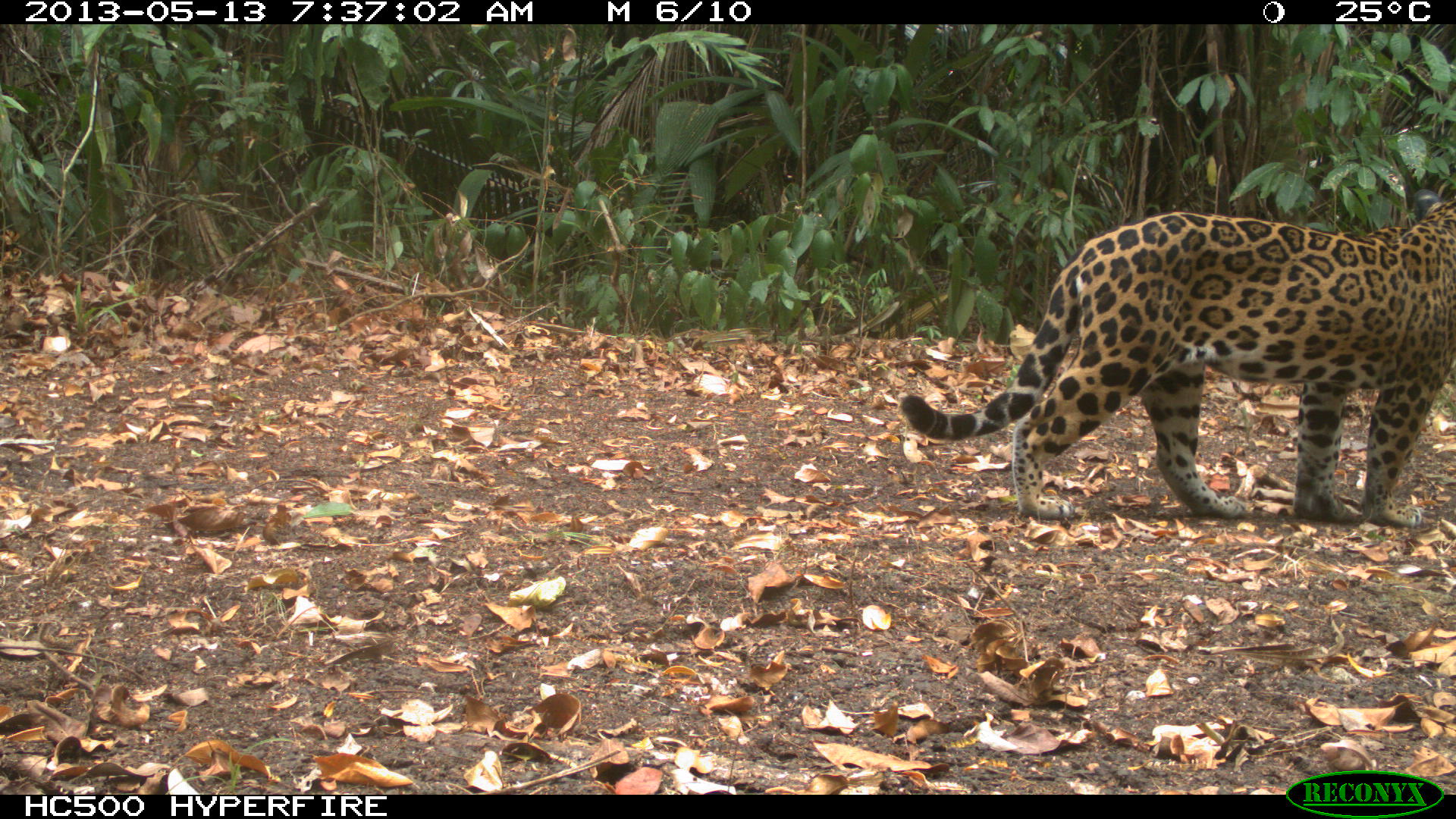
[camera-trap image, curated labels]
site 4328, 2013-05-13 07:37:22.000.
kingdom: Animalia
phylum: Chordata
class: Mammalia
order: Carnivora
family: Felidae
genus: Panthera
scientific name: Panthera onca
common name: jaguar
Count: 1.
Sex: female.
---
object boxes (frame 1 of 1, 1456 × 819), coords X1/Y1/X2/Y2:
panthera onca: 901/199/1456/526